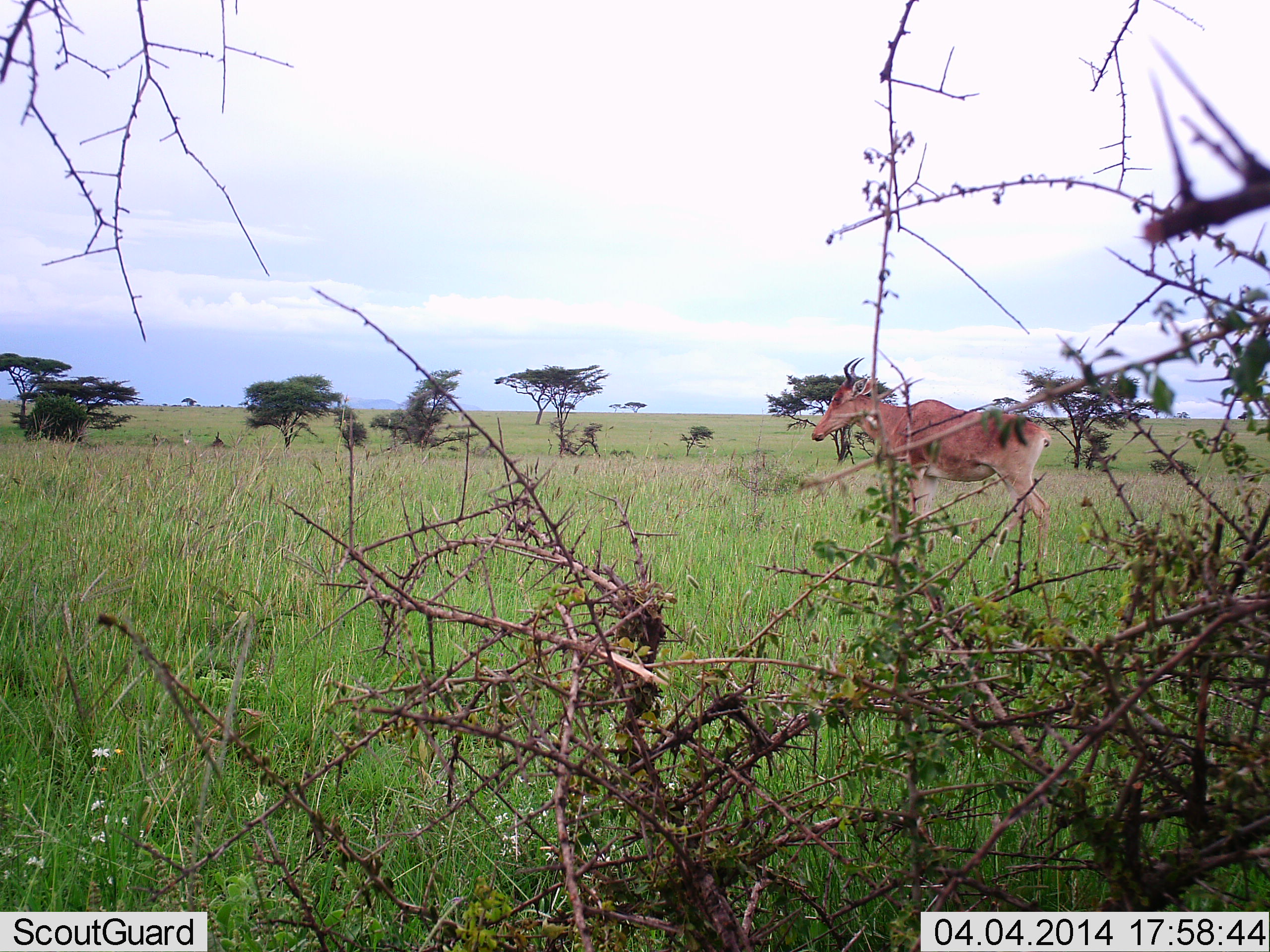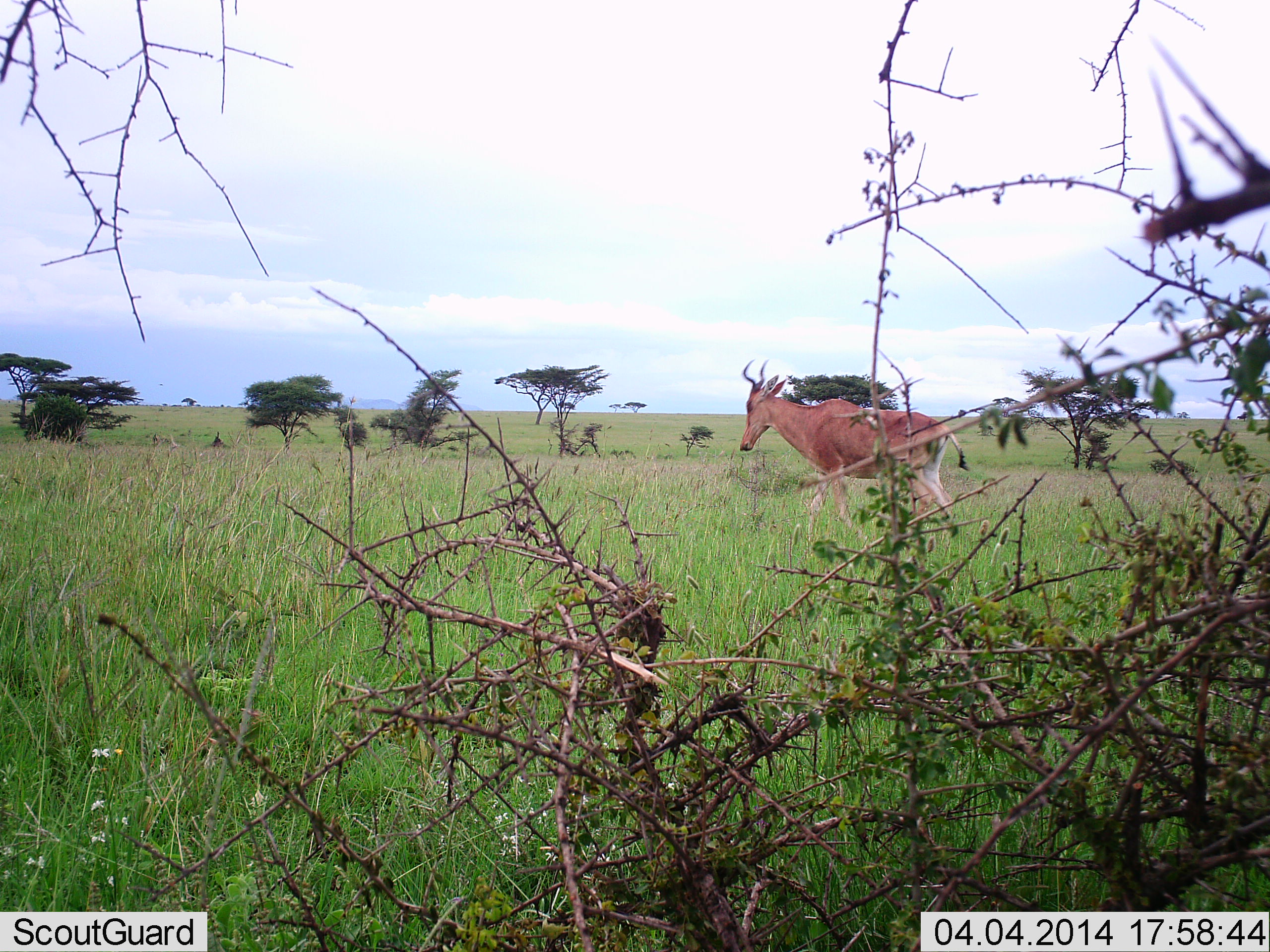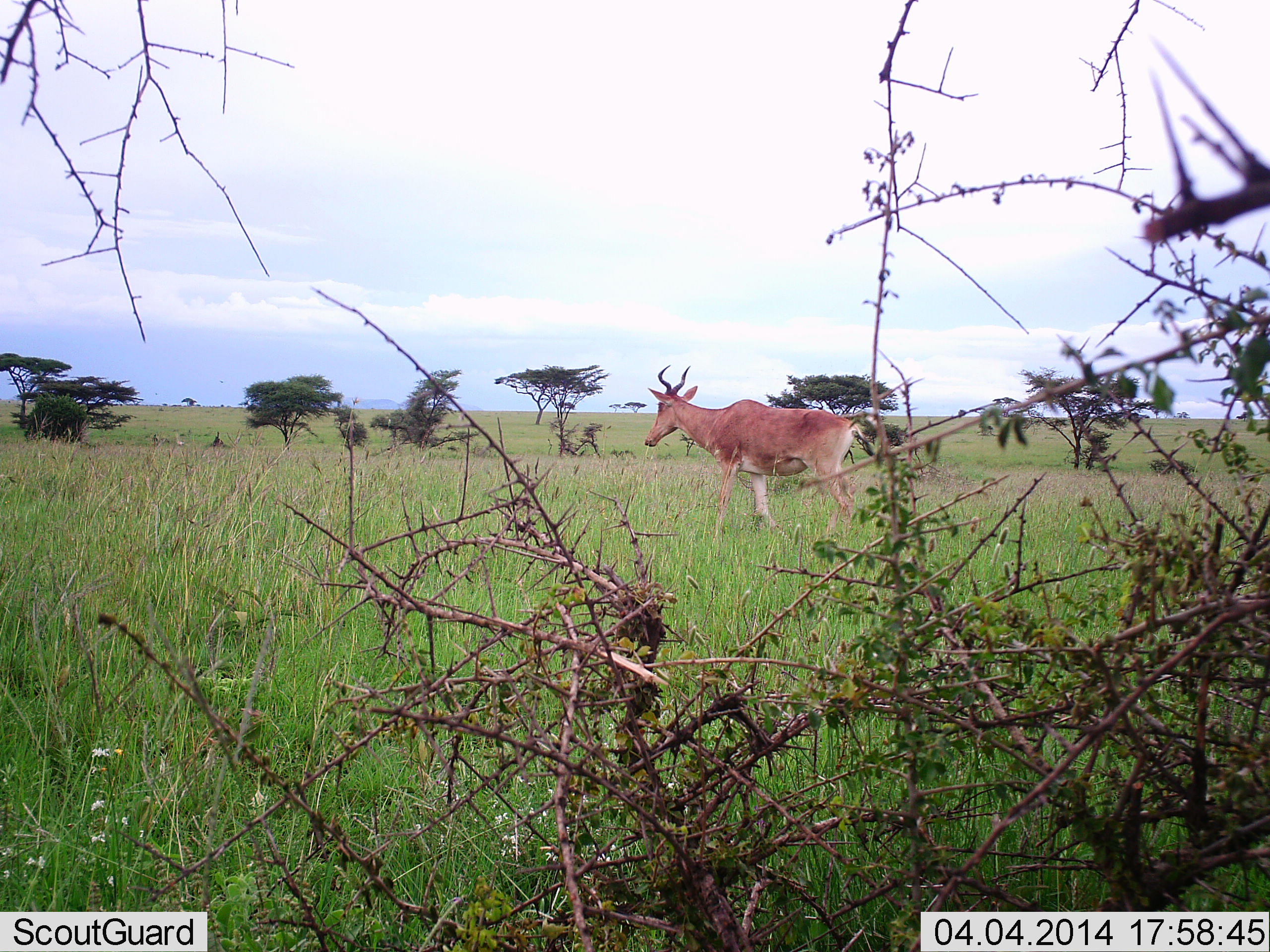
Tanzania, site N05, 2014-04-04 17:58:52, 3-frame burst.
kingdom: Animalia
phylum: Chordata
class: Mammalia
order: Artiodactyla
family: Bovidae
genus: Alcelaphus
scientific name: Alcelaphus buselaphus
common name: hartebeest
Hartebeest (Alcelaphus buselaphus), count 1. Behavior (volunteer vote fractions): standing 0%, resting 0%, moving 100%, interacting 0%. Young present (vote fraction): 0%. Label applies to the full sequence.